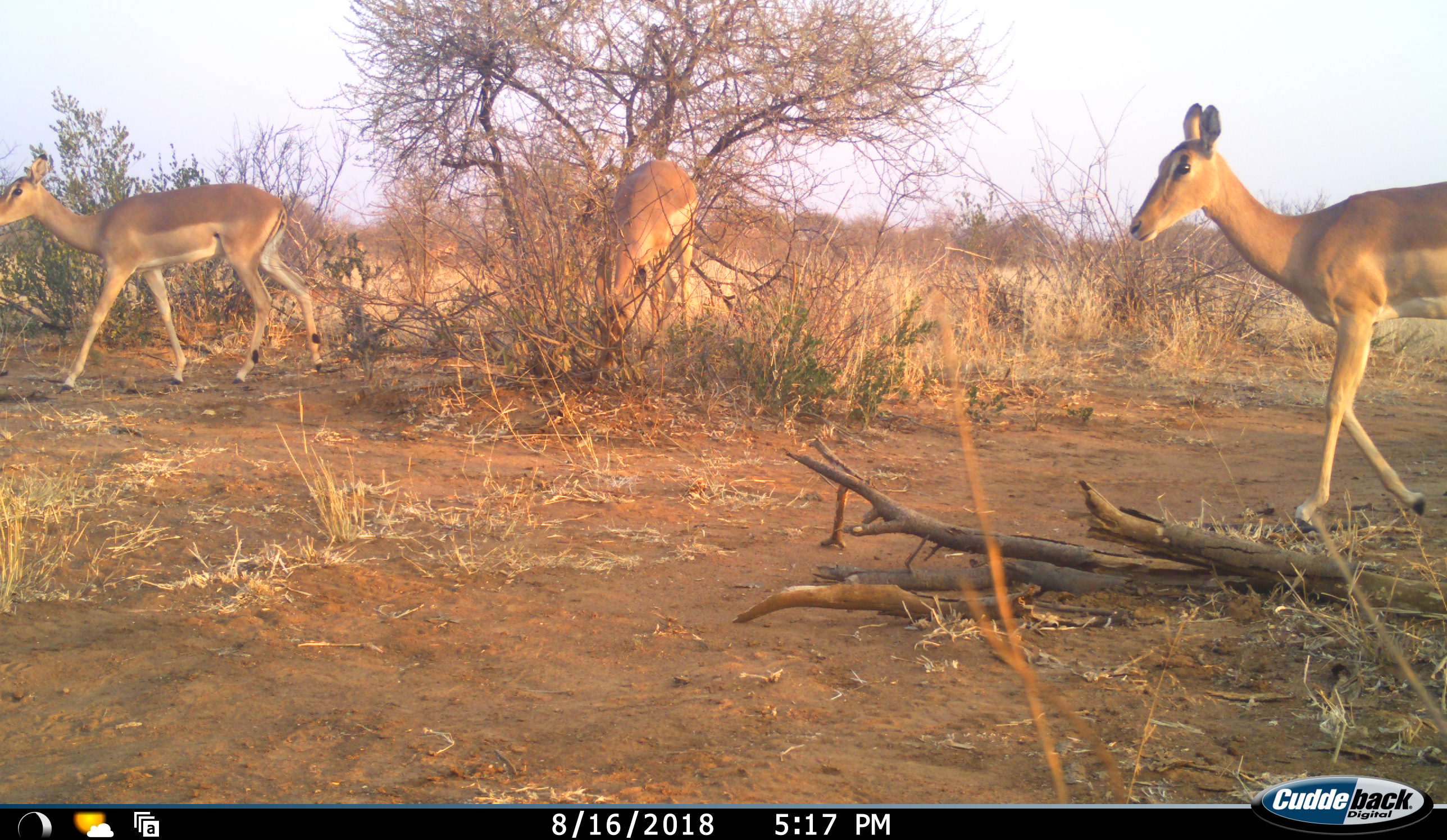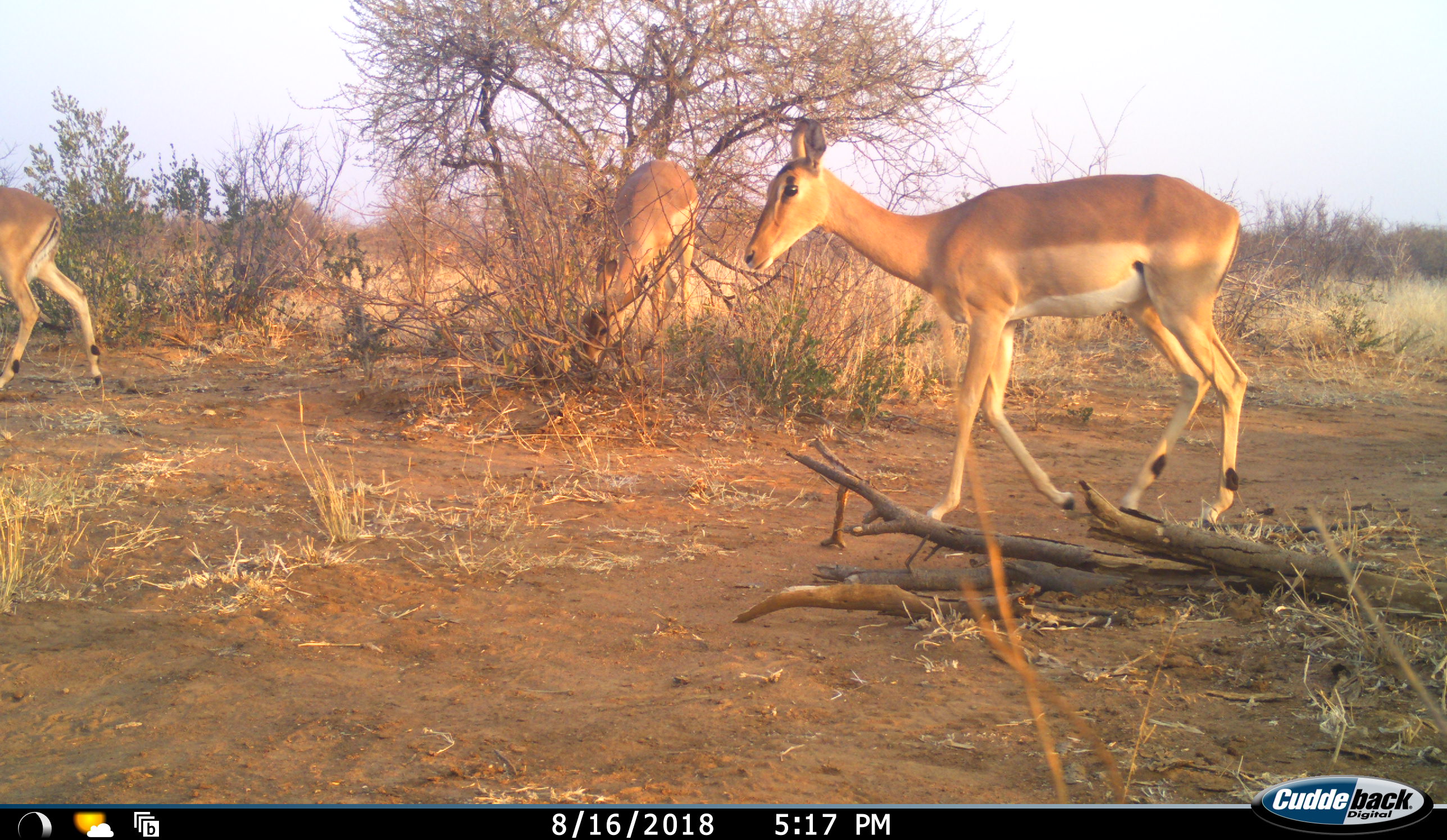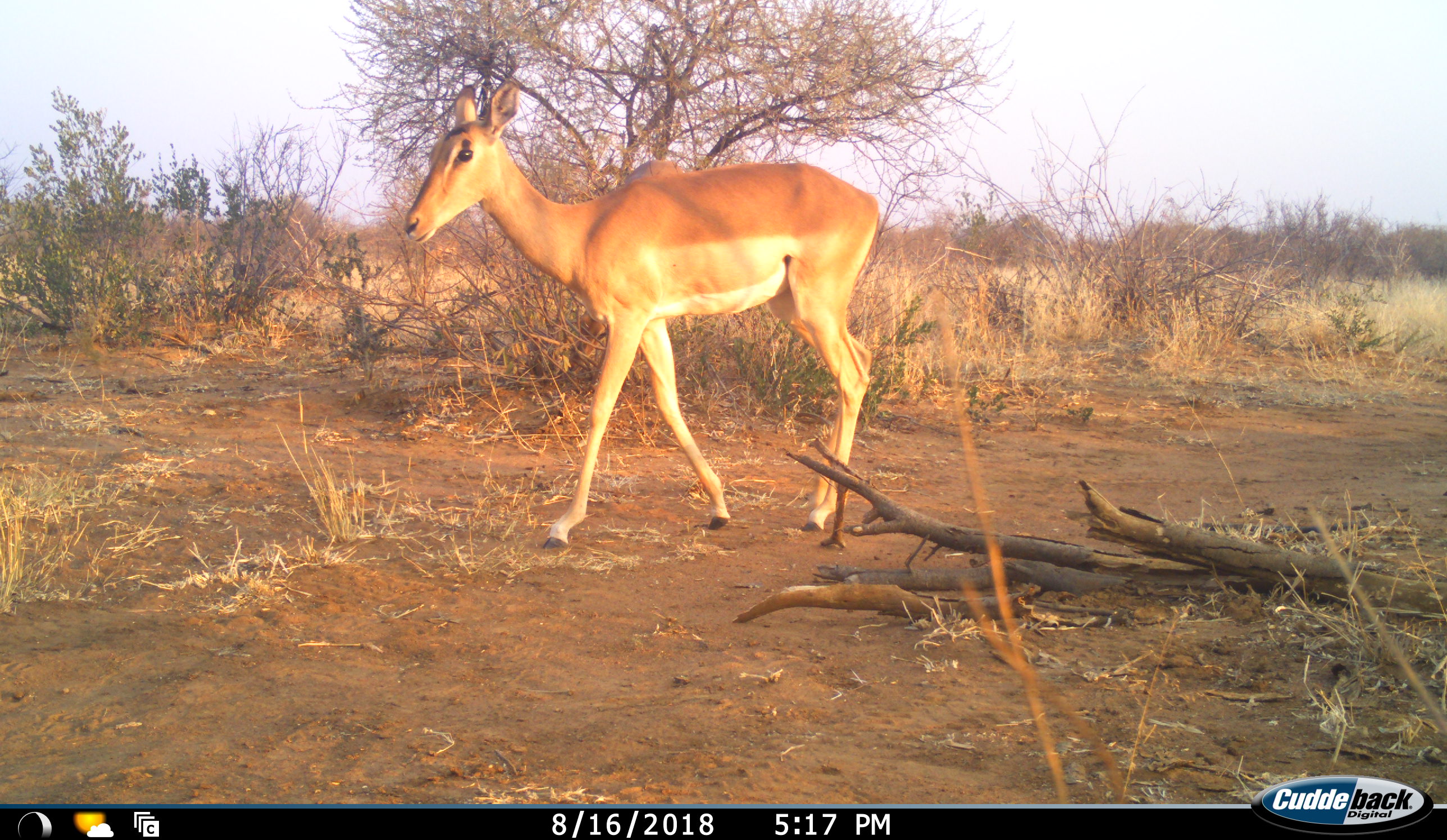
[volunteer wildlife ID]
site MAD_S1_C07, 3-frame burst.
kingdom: Animalia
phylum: Chordata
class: Mammalia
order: Artiodactyla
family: Bovidae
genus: Aepyceros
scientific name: Aepyceros melampus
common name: impala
Impala (Aepyceros melampus), count 3. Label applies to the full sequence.